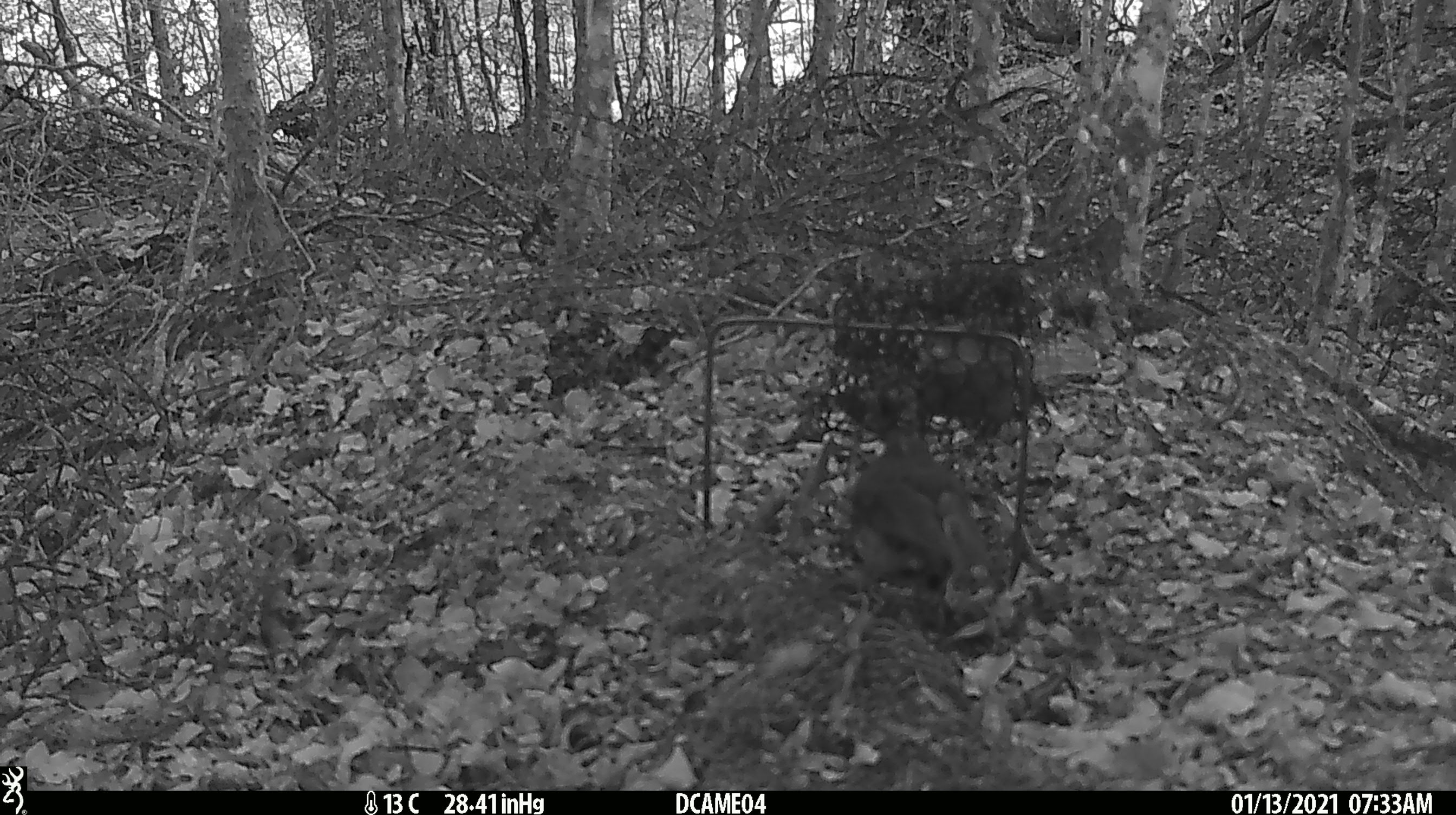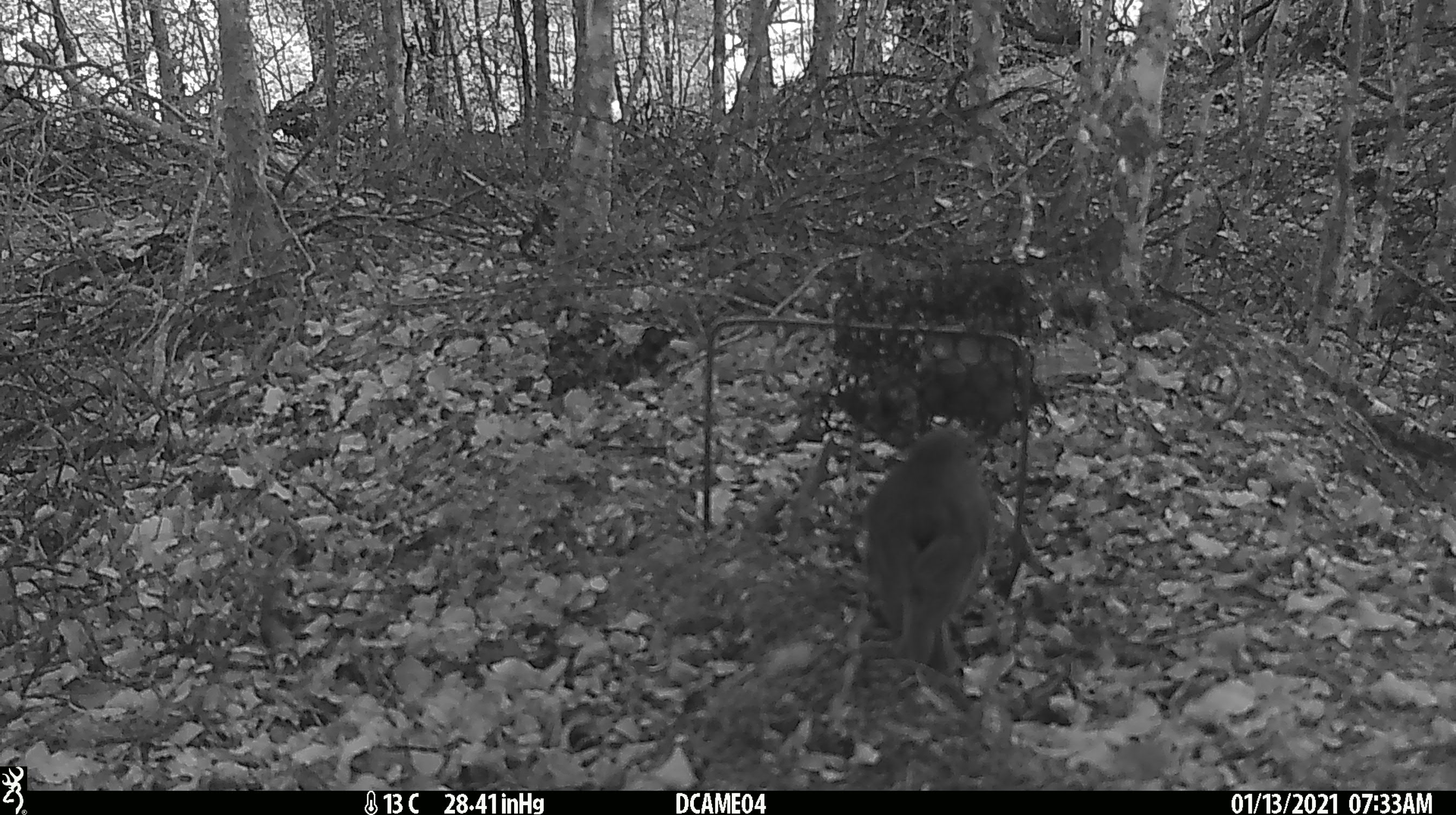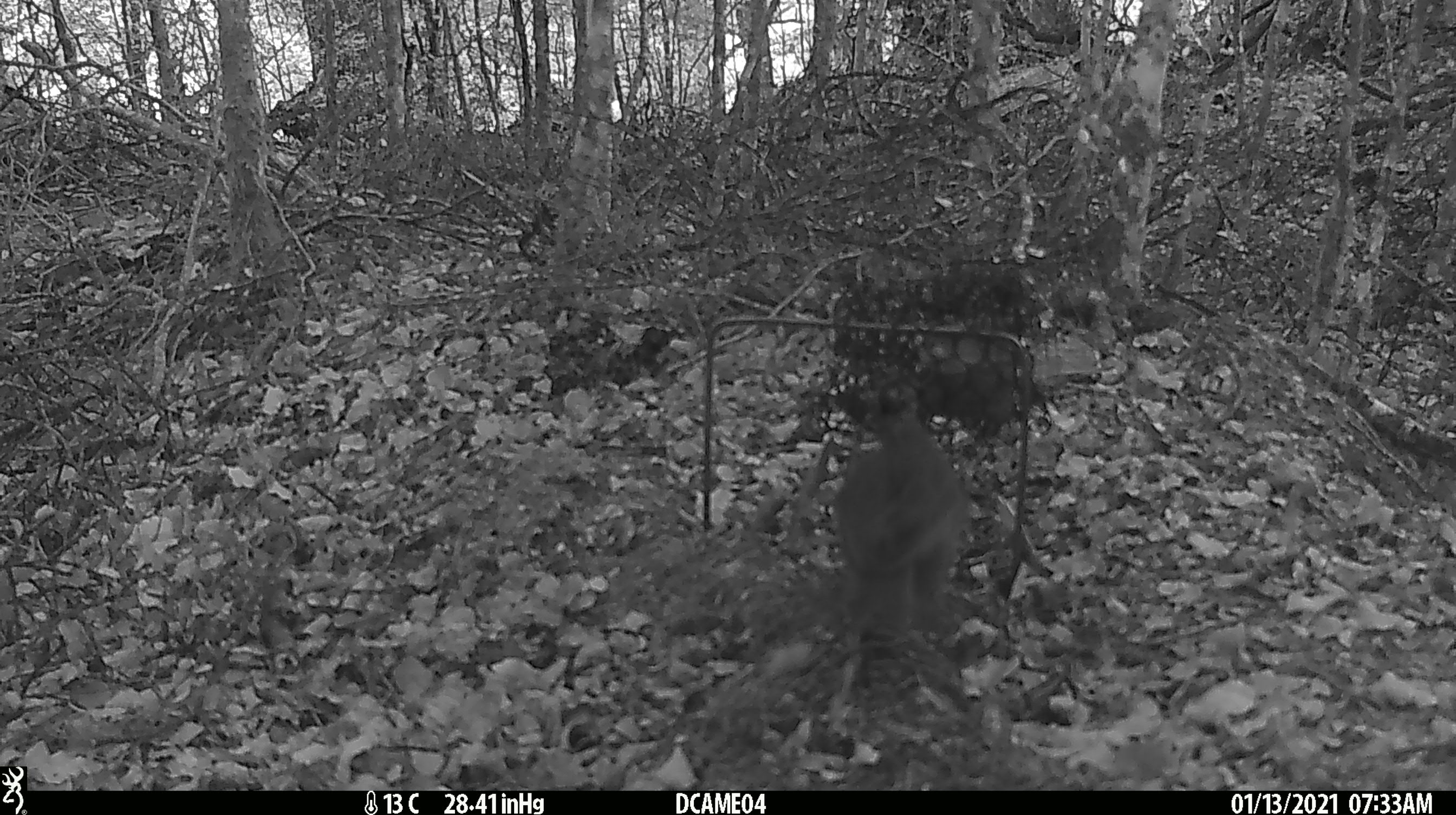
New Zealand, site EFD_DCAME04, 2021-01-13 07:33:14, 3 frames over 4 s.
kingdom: Animalia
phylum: Chordata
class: Aves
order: Passeriformes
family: Petroicidae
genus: Petroica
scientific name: Petroica australis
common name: new zealand robin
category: robin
Robin (new zealand robin) (Petroica australis).